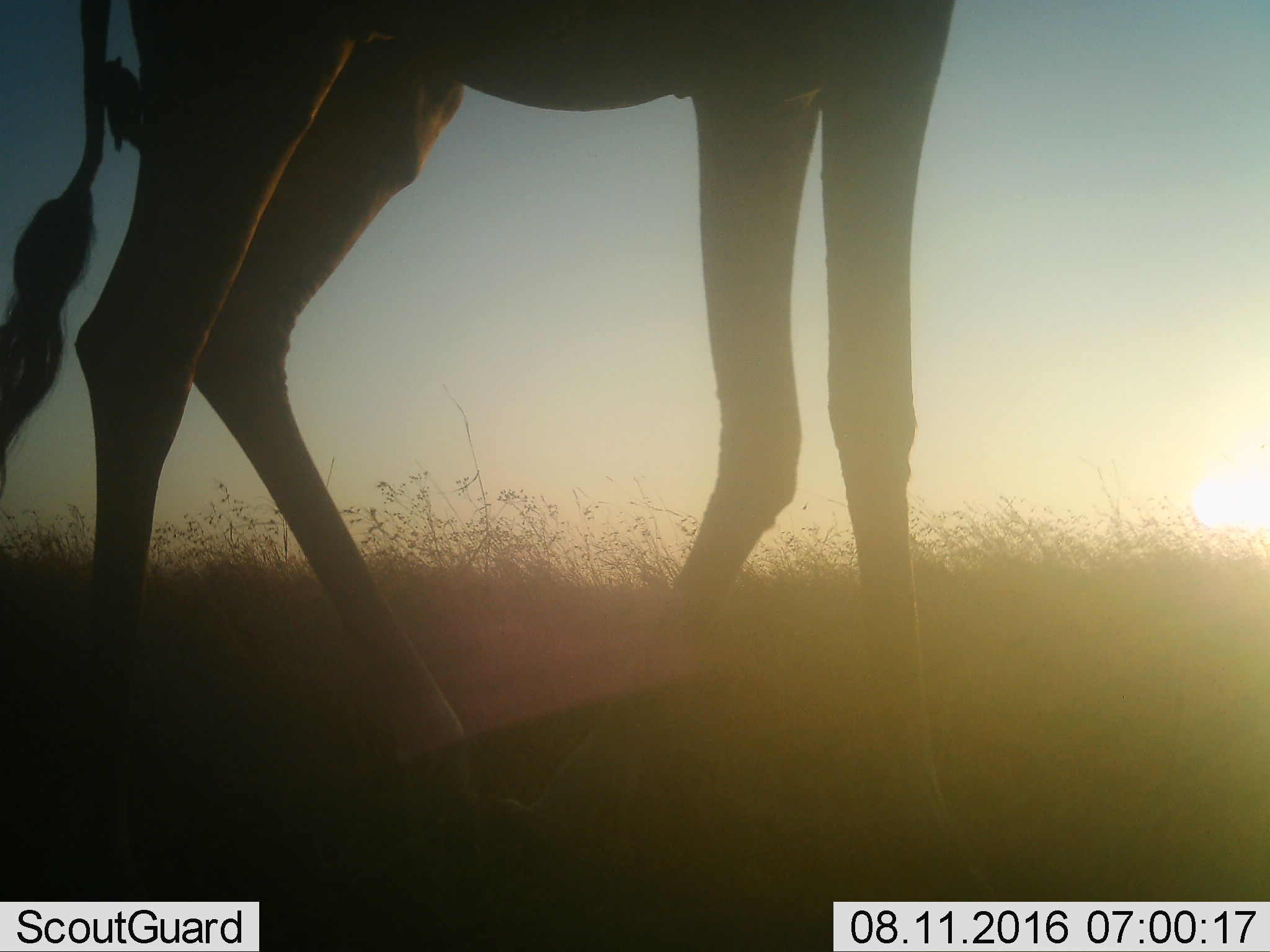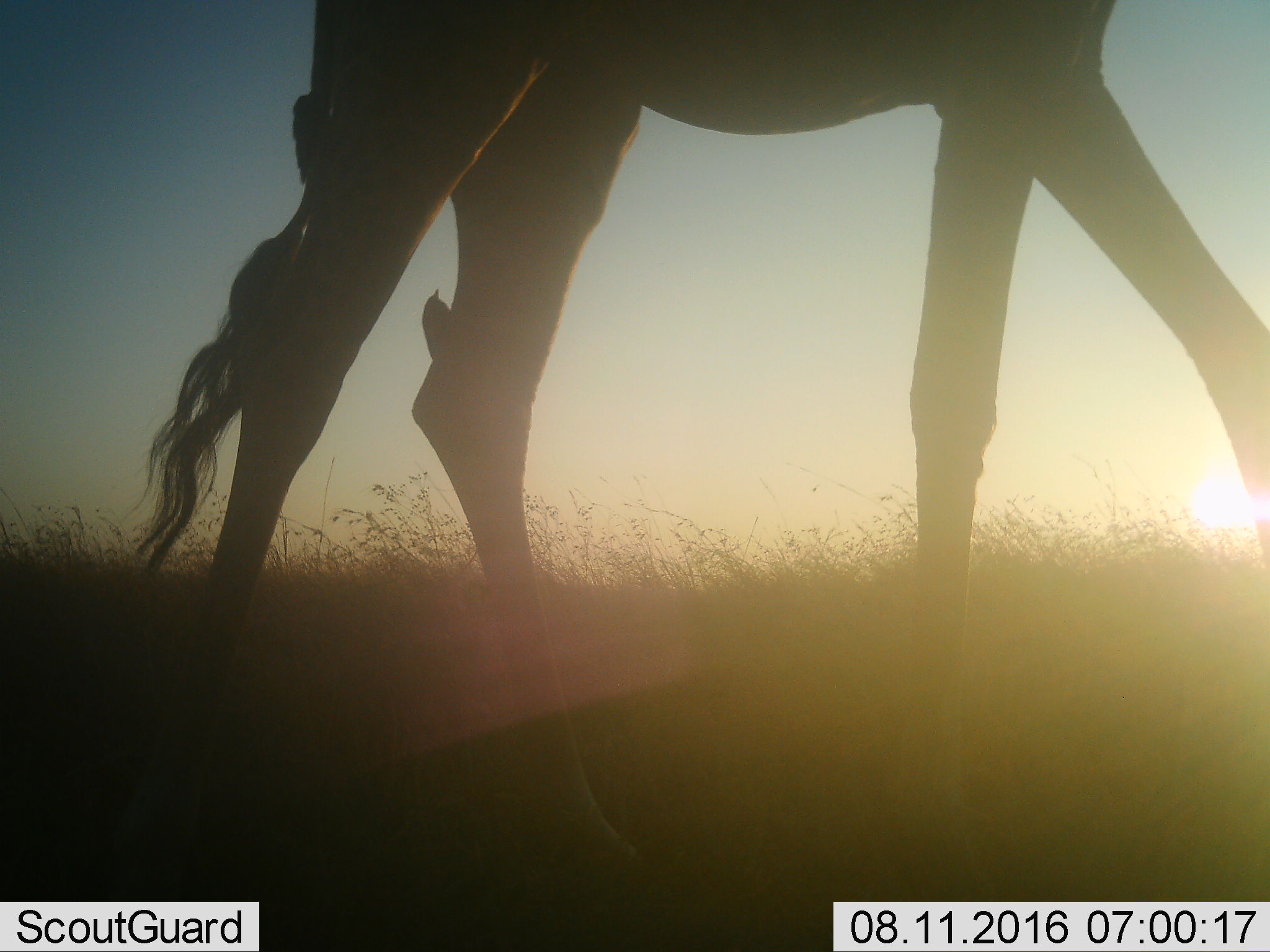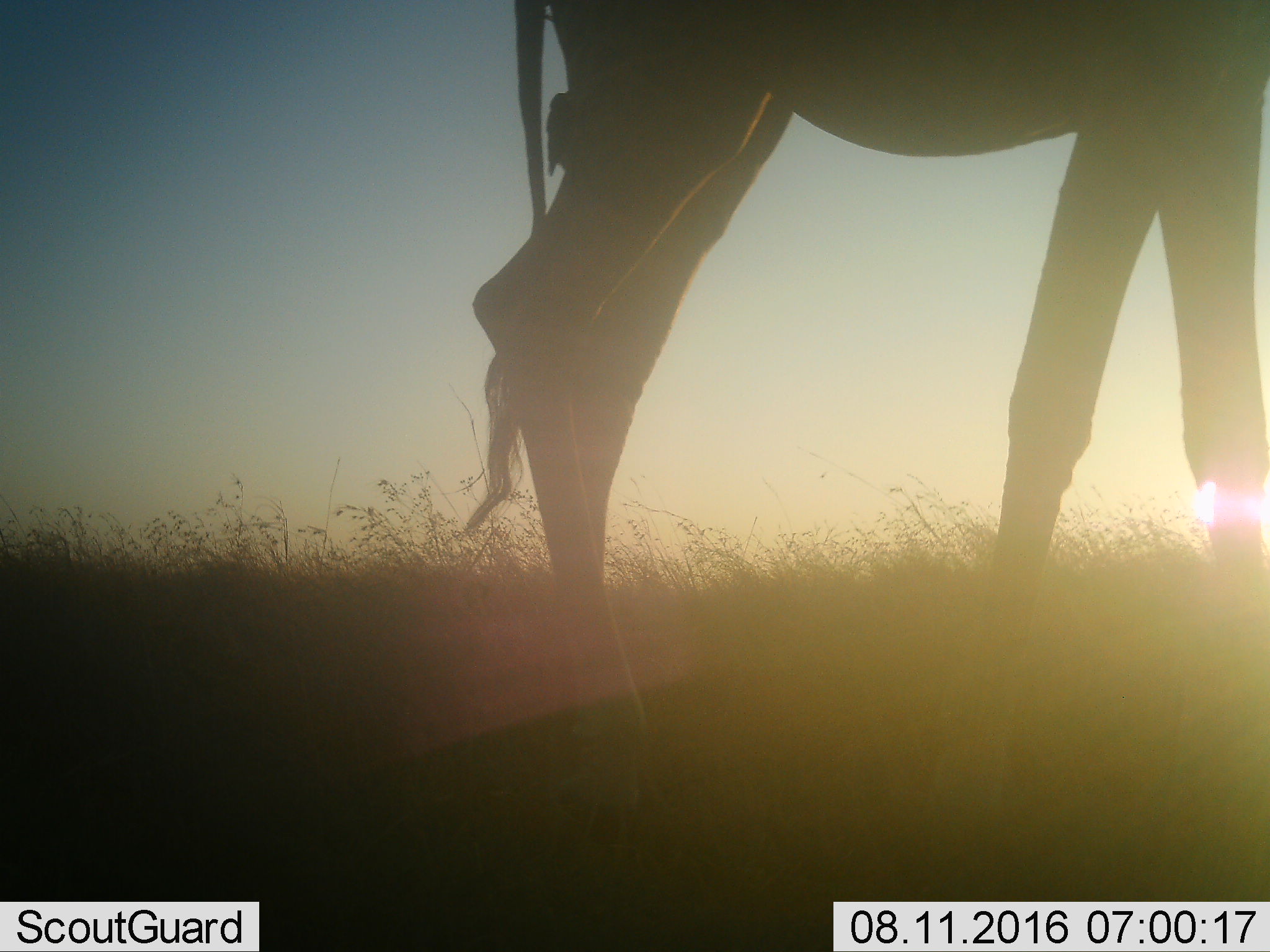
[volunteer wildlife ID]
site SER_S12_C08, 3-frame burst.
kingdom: Animalia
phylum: Chordata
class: Mammalia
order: Artiodactyla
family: Giraffidae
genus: Giraffa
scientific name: Giraffa camelopardalis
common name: giraffe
Giraffe (Giraffa camelopardalis), count 1. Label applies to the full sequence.